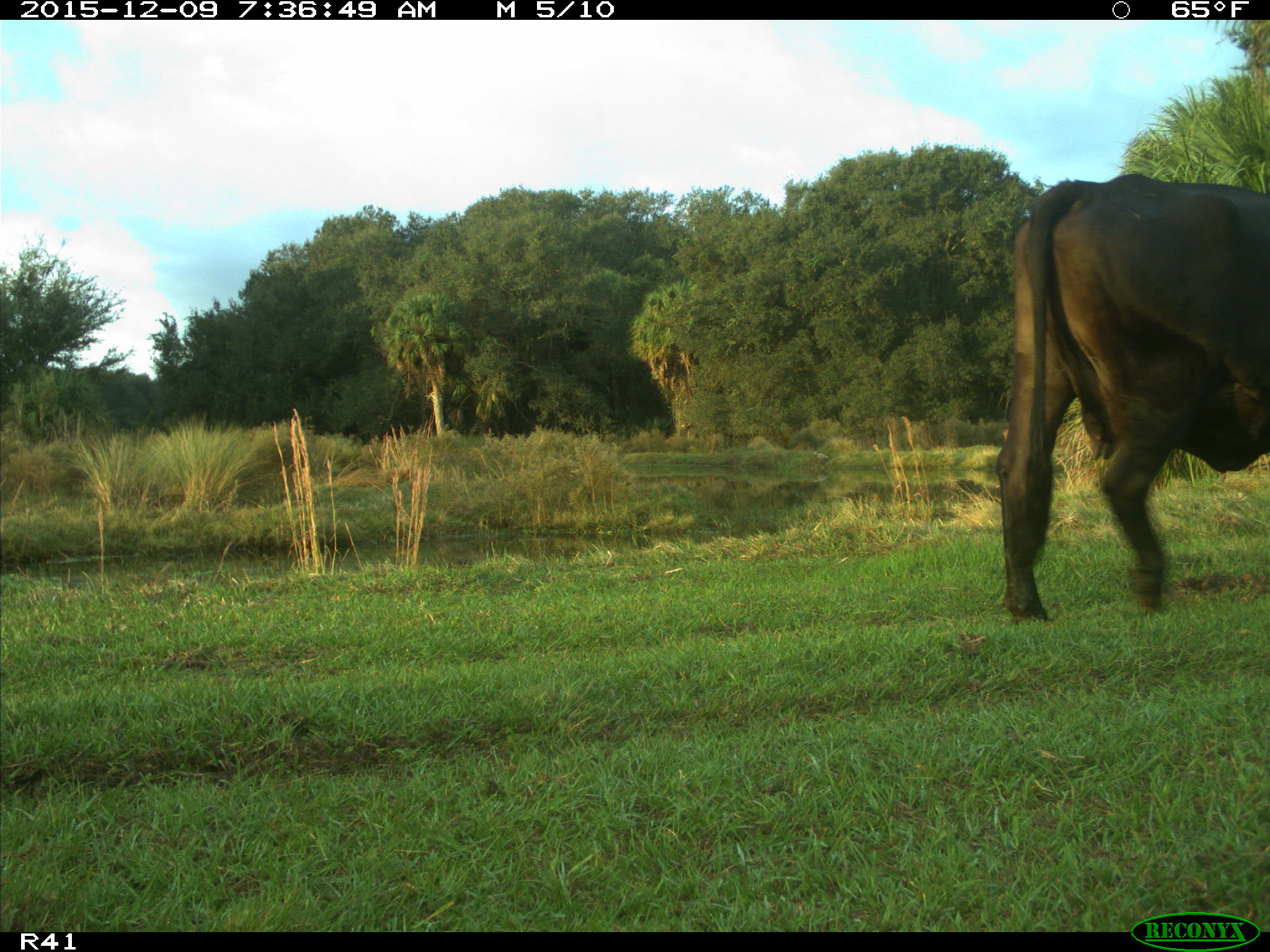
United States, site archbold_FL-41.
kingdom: Animalia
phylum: Chordata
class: Mammalia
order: Artiodactyla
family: Bovidae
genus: Bos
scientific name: Bos taurus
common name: domestic cow